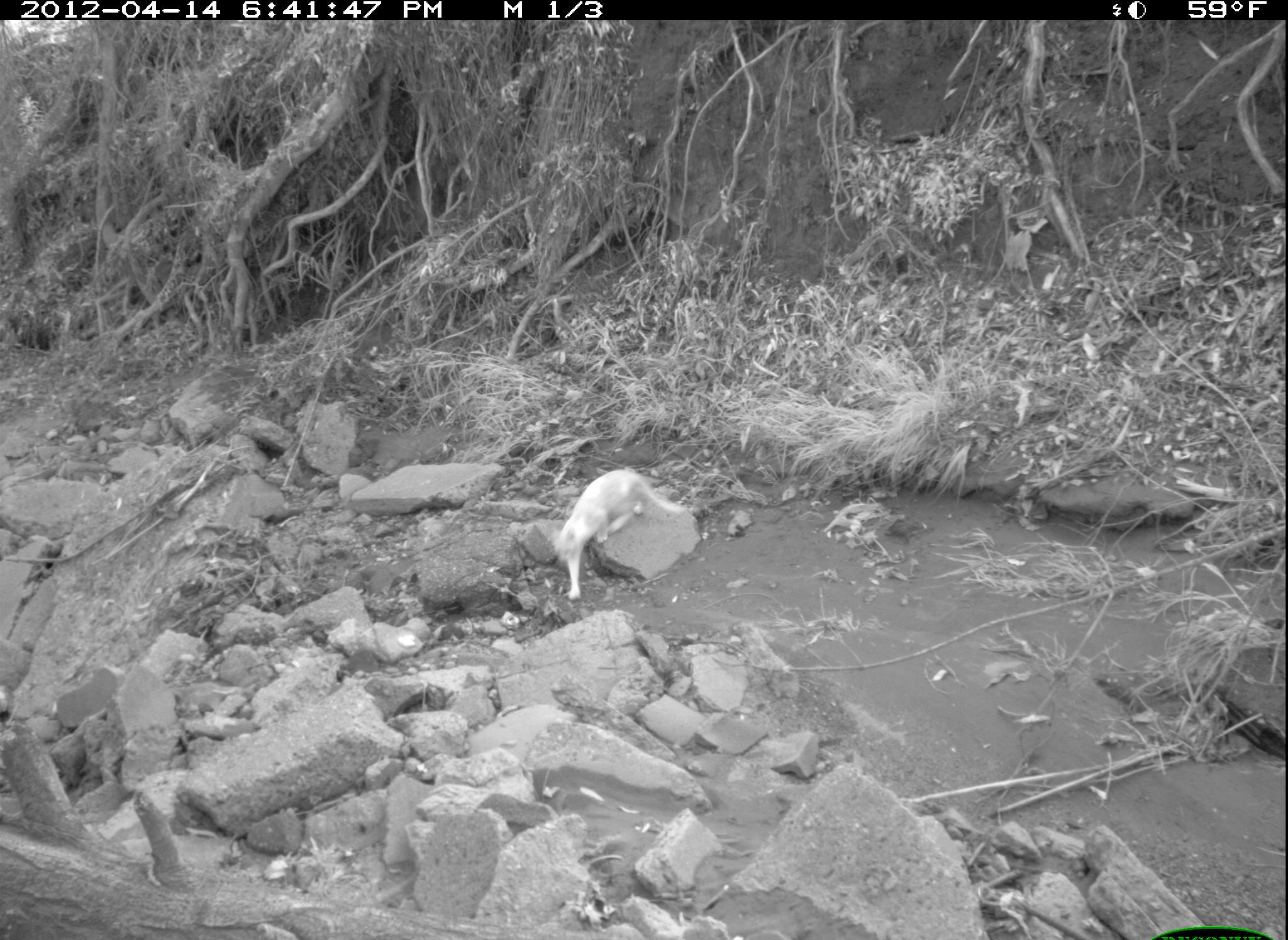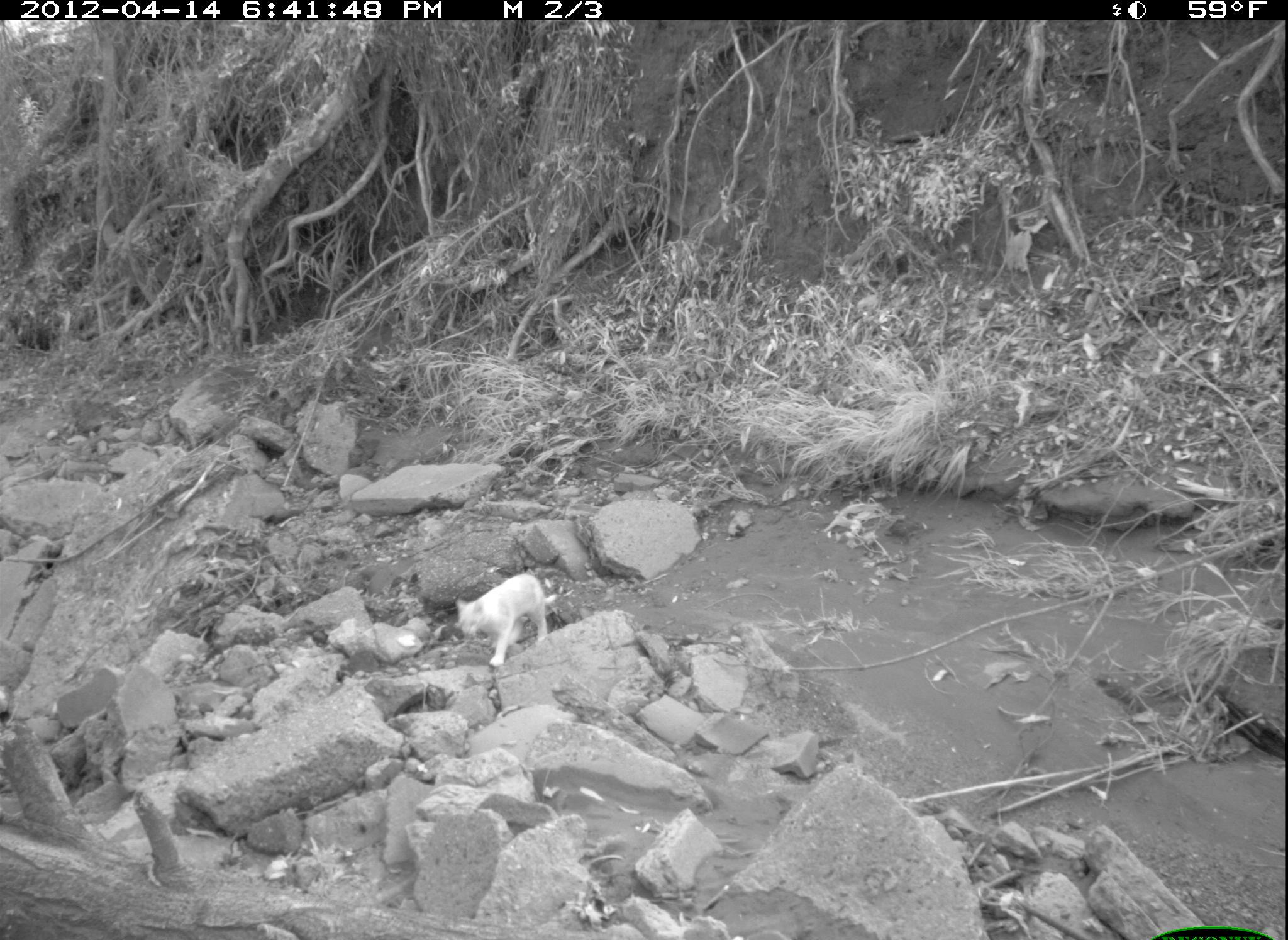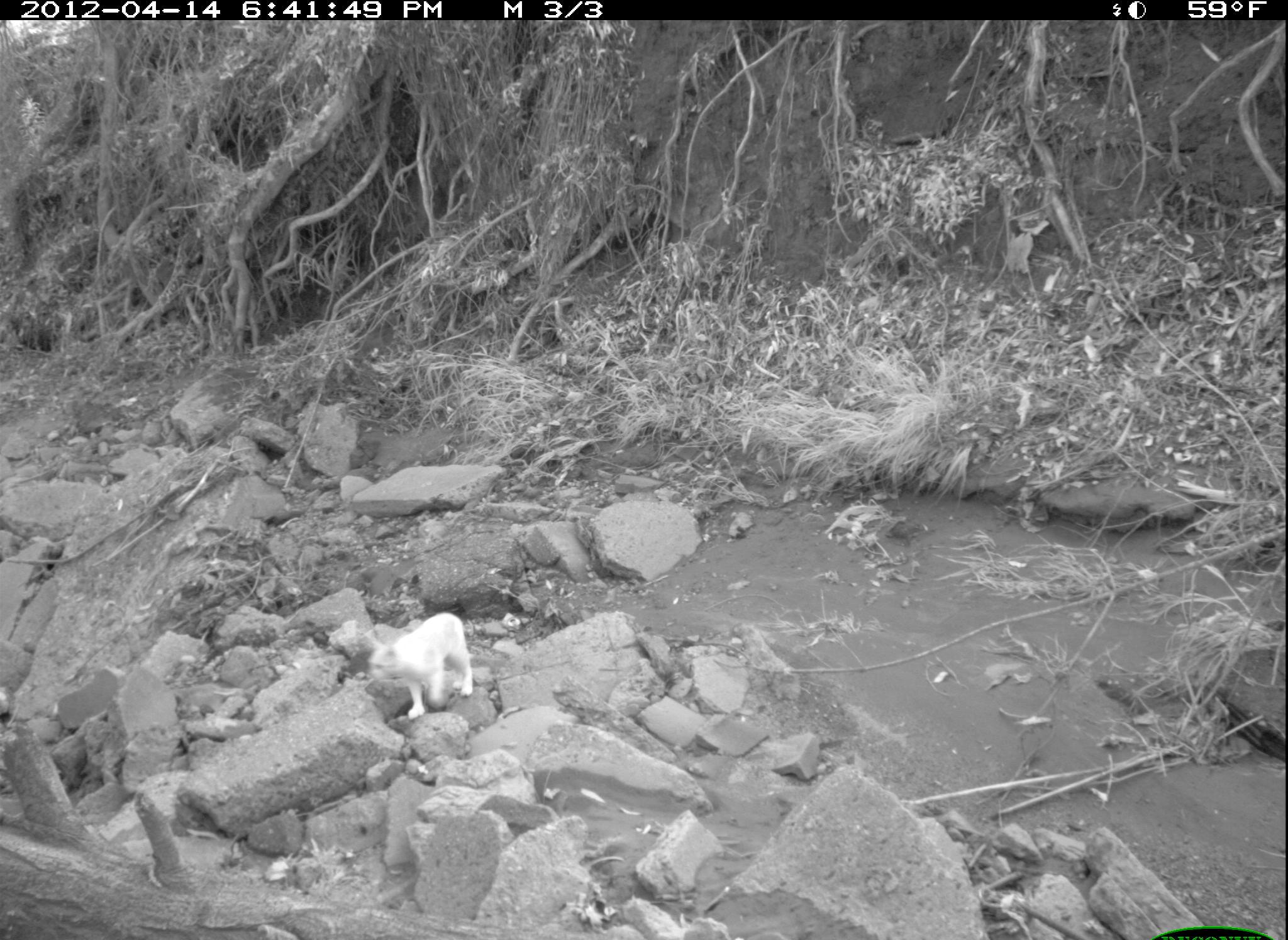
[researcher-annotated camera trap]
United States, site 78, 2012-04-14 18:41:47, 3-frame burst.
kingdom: Animalia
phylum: Chordata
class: Mammalia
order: Carnivora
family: Felidae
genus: Felis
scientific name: Felis catus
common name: cat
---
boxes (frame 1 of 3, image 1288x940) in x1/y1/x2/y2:
cat: 550/465/683/603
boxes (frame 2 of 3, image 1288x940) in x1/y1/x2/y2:
cat: 441/569/581/683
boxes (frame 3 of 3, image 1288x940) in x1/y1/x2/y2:
cat: 340/601/502/759